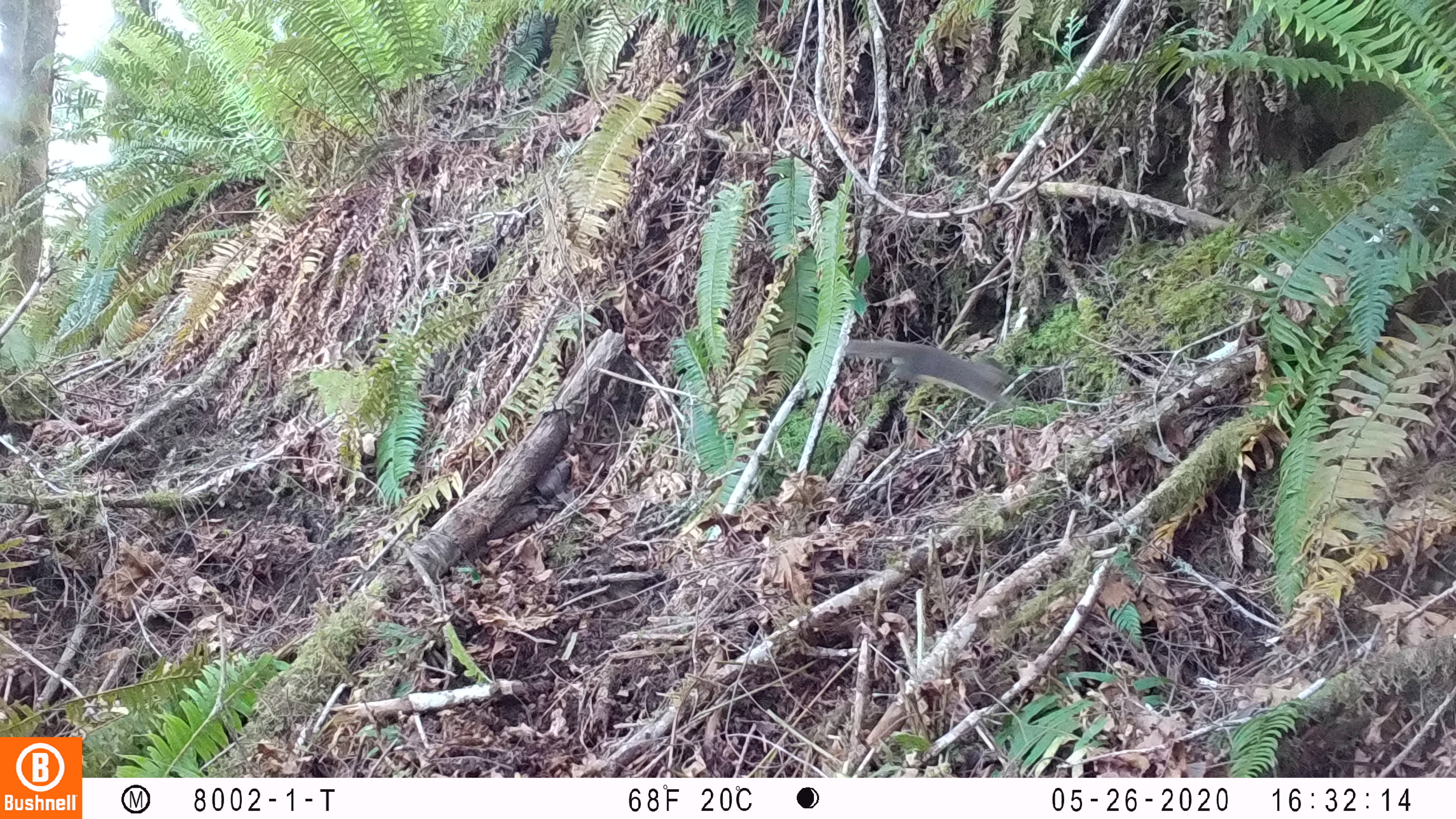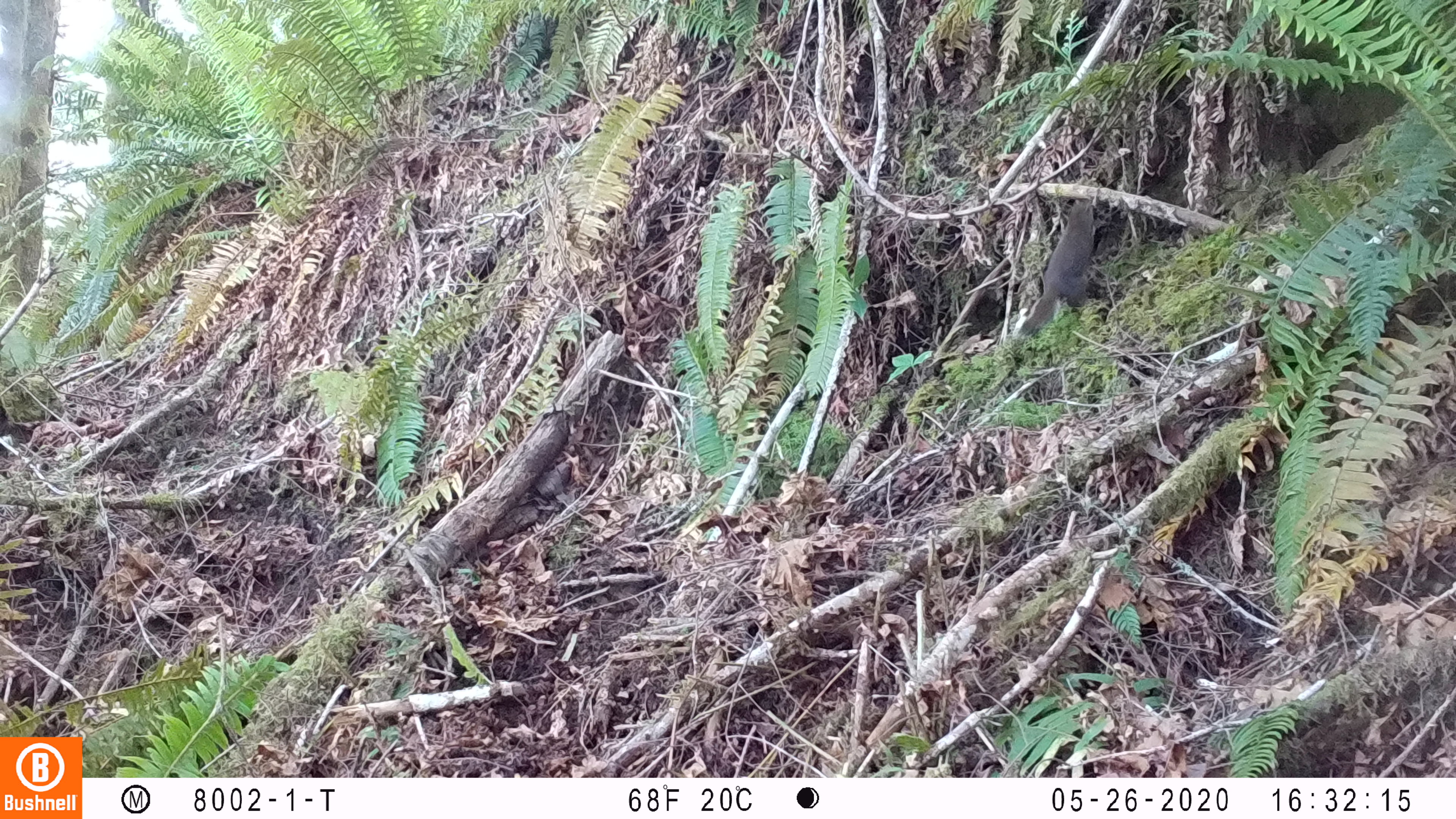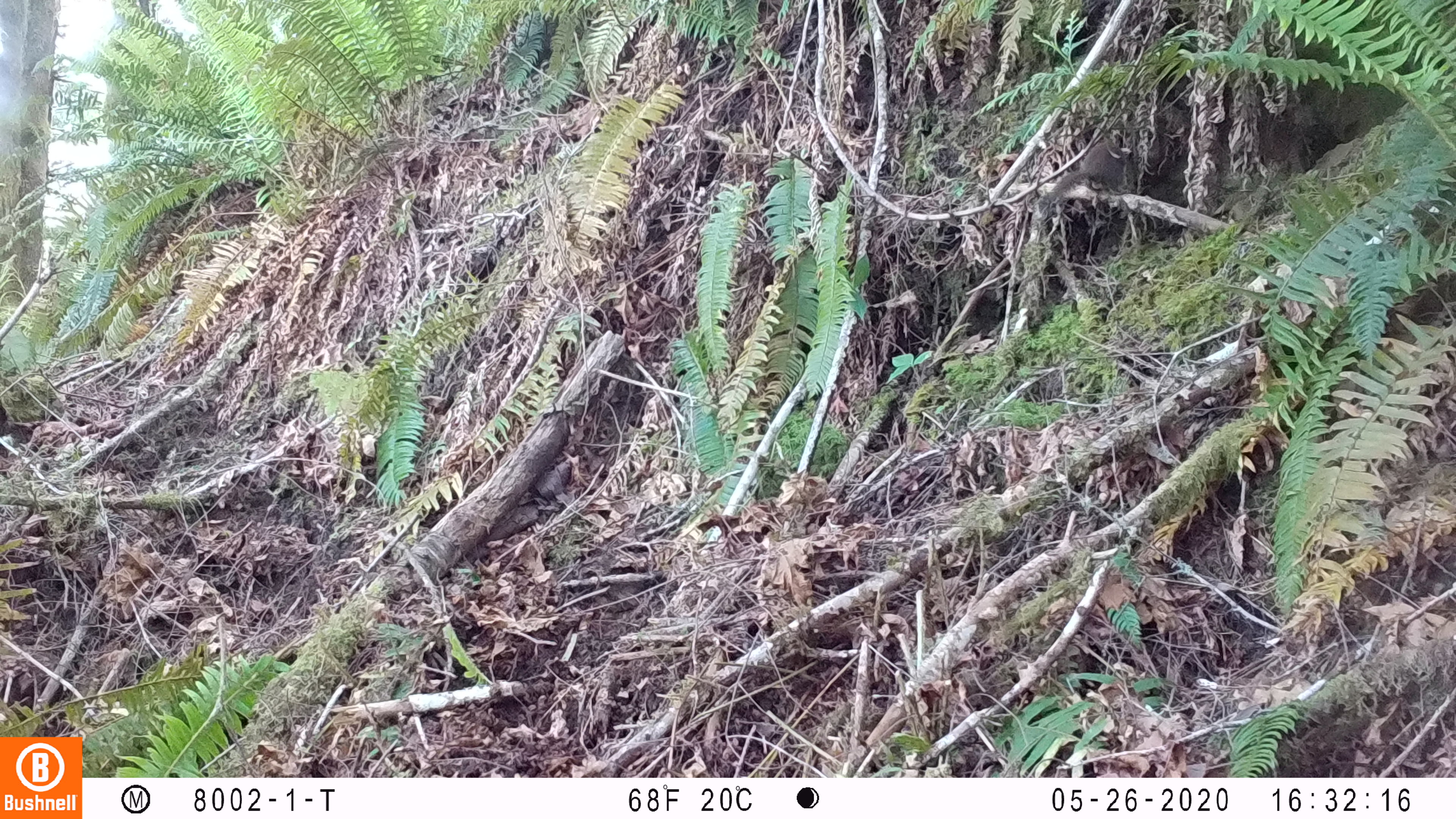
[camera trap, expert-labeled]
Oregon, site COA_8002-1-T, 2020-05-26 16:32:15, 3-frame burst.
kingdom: Animalia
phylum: Chordata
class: Mammalia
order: Rodentia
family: Sciuridae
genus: Tamiasciurus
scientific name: Tamiasciurus douglasii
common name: douglas squirrel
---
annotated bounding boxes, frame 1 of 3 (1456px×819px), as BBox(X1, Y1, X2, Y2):
douglas squirrel: BBox(845, 339, 1016, 412)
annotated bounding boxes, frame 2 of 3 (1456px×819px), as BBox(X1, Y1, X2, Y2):
douglas squirrel: BBox(1015, 199, 1095, 341)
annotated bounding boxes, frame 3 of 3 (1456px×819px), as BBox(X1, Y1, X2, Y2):
douglas squirrel: BBox(1039, 133, 1129, 211)